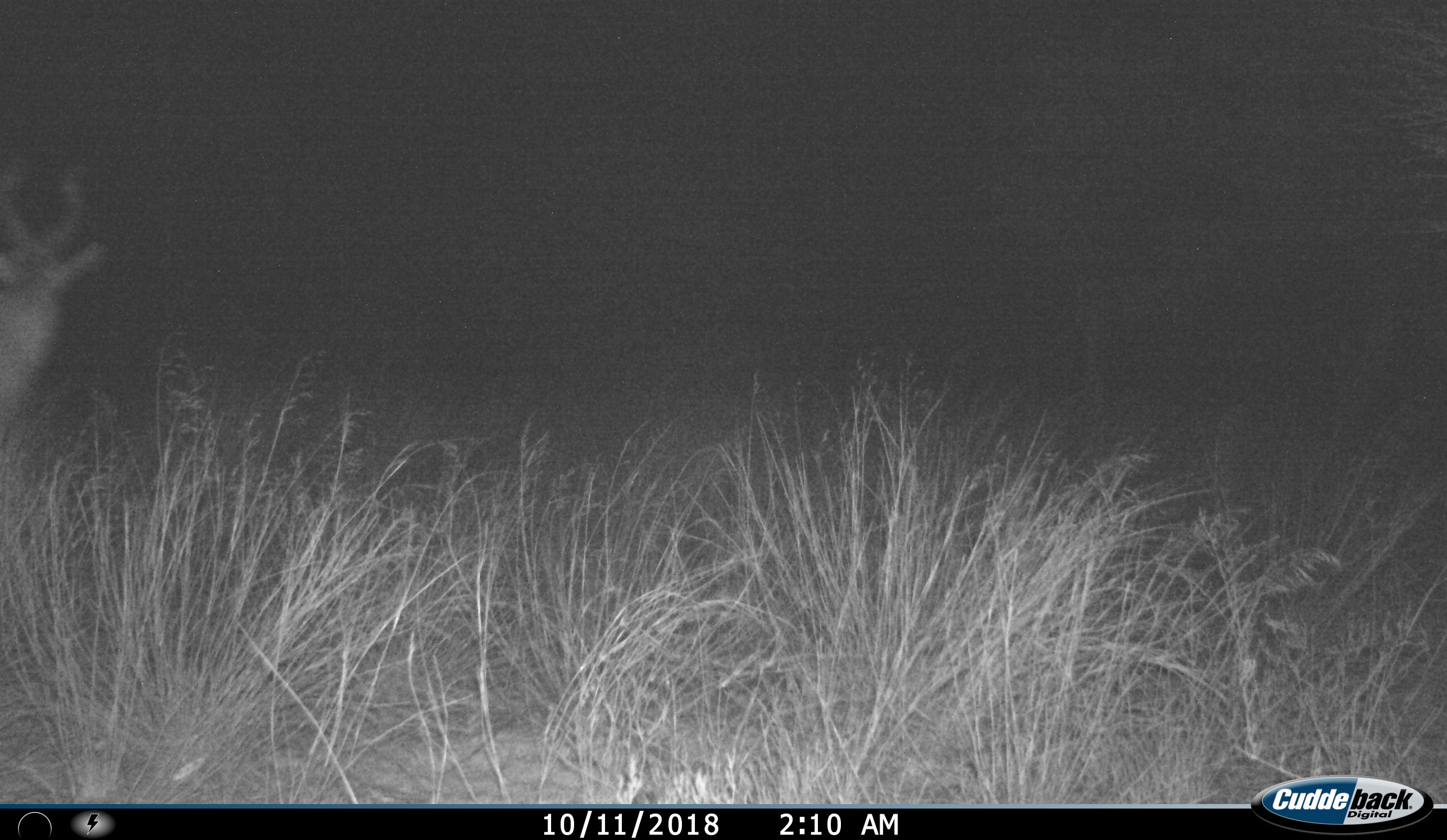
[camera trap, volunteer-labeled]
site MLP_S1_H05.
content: unidentified animal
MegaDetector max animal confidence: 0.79